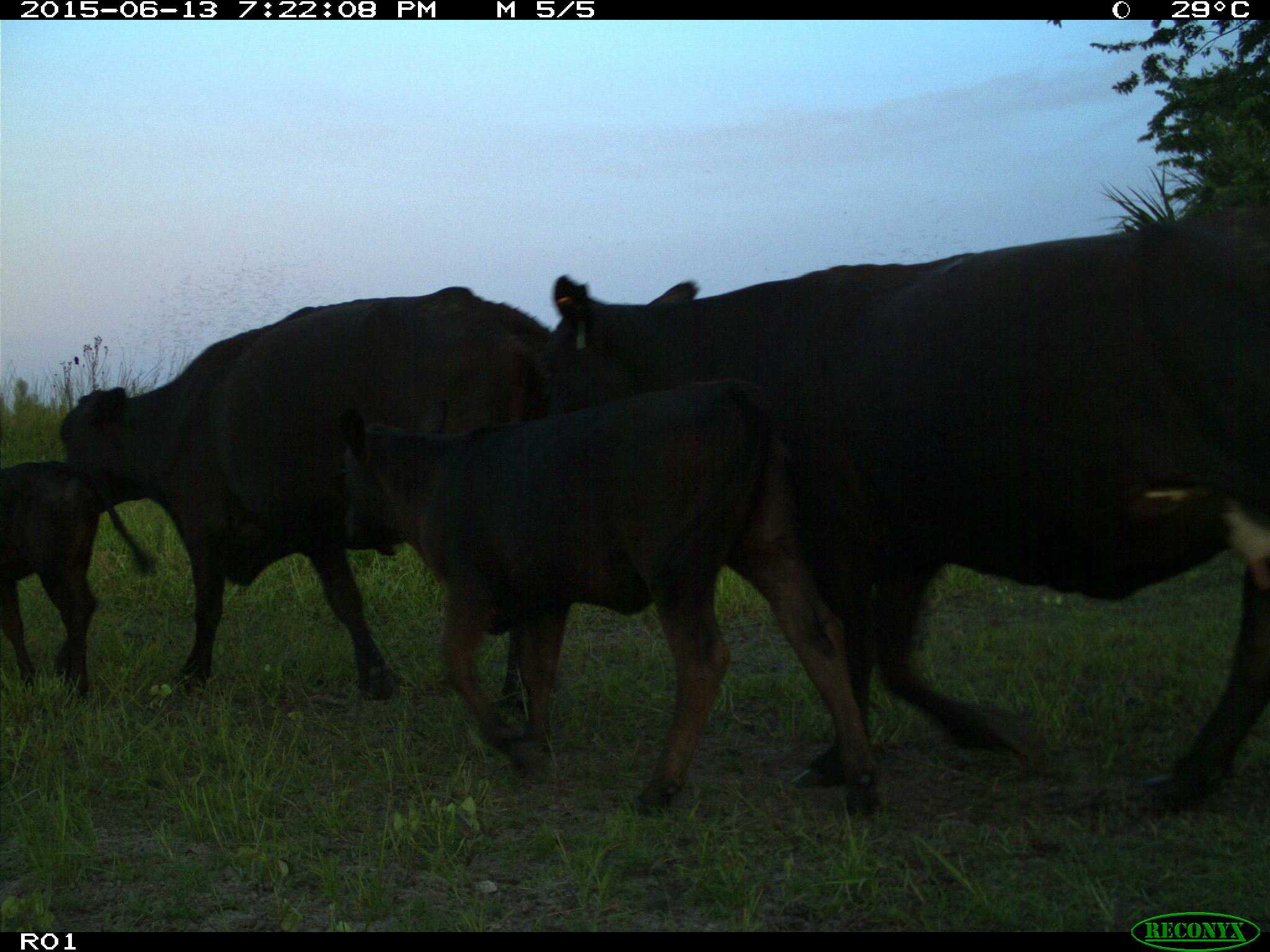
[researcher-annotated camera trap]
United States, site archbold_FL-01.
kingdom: Animalia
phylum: Chordata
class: Mammalia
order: Artiodactyla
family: Bovidae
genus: Bos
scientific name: Bos taurus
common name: domestic cow